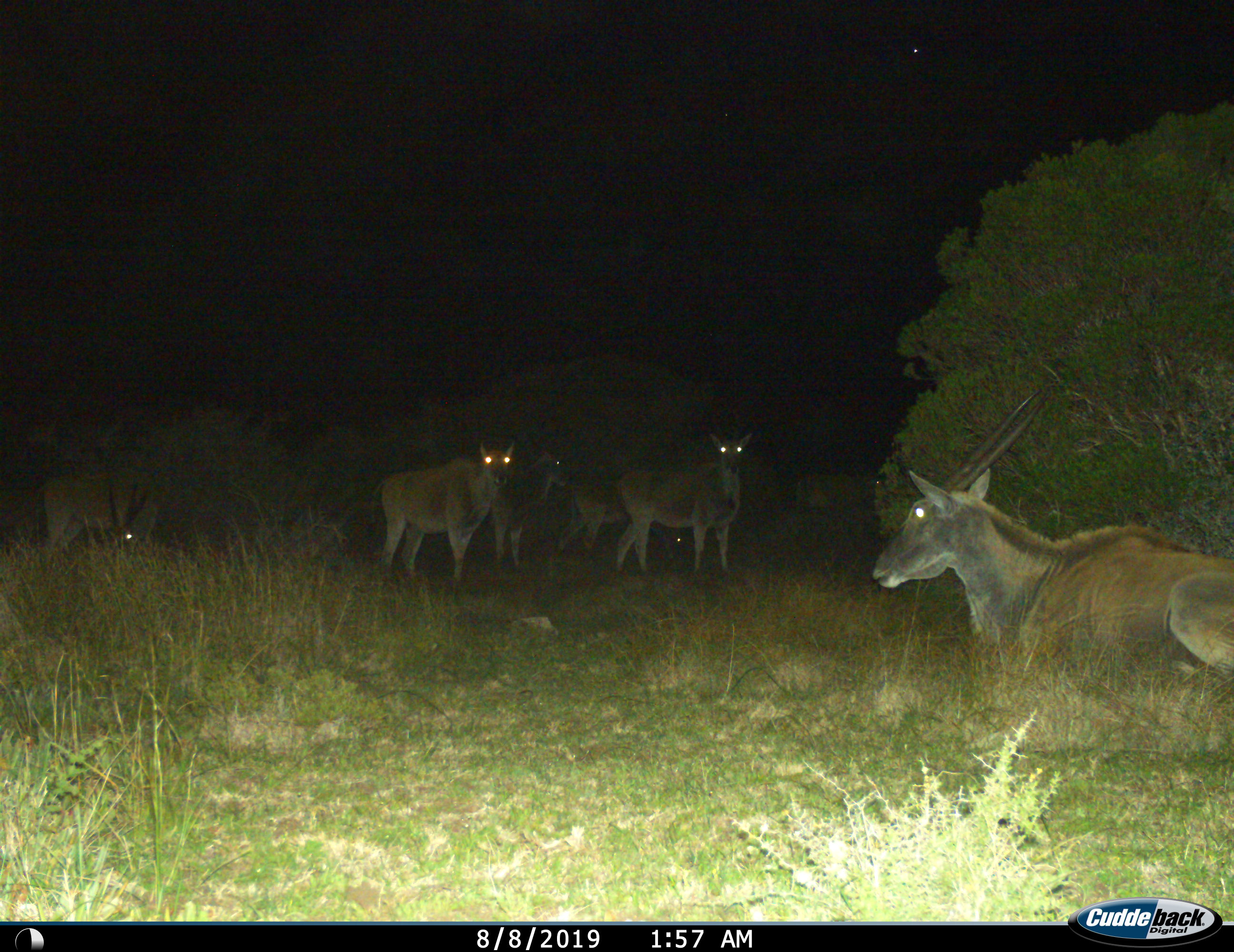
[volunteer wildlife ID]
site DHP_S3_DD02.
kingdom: Animalia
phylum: Chordata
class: Mammalia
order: Artiodactyla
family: Bovidae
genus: Tragelaphus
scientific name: Tragelaphus oryx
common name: eland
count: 7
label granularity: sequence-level